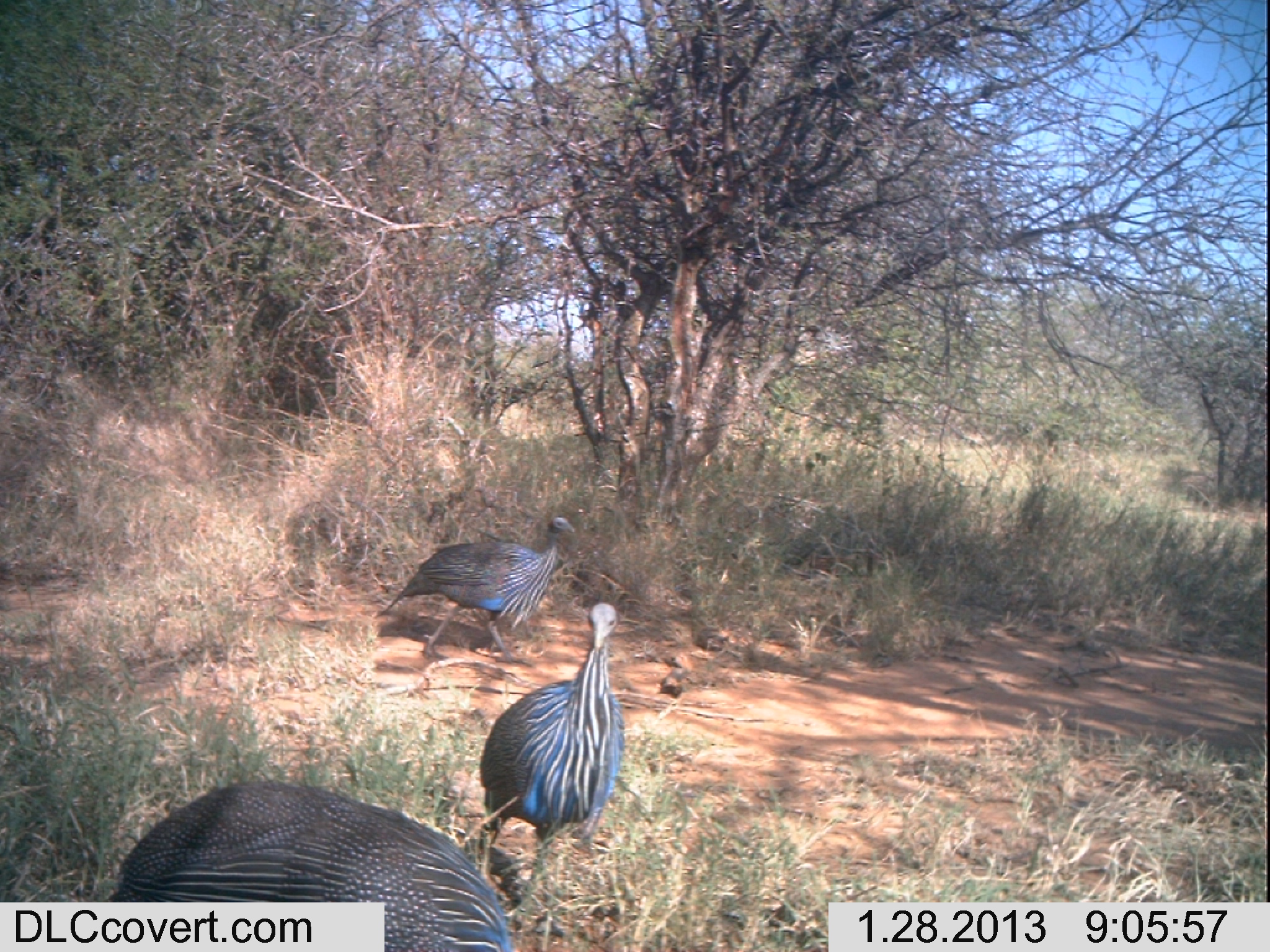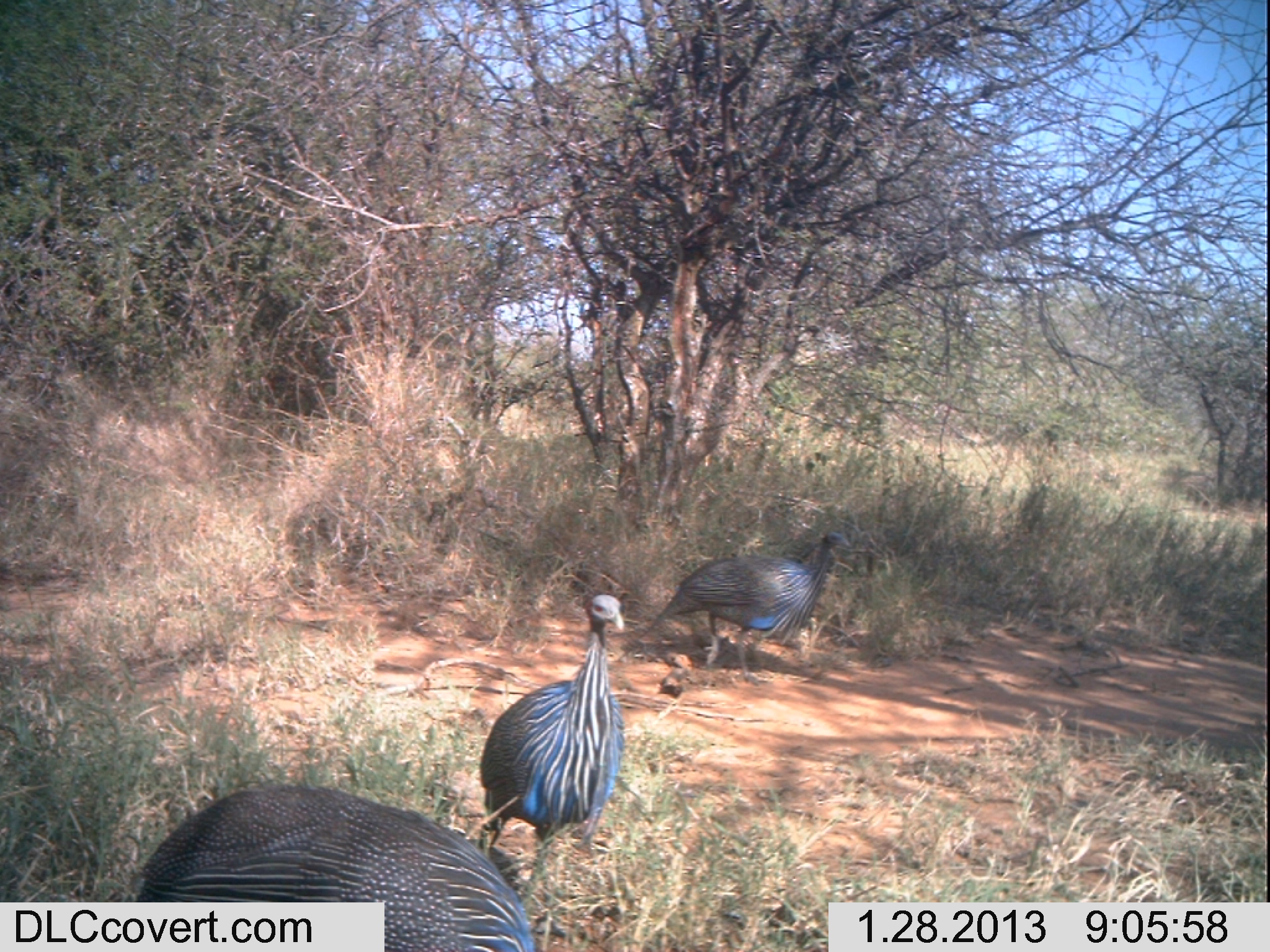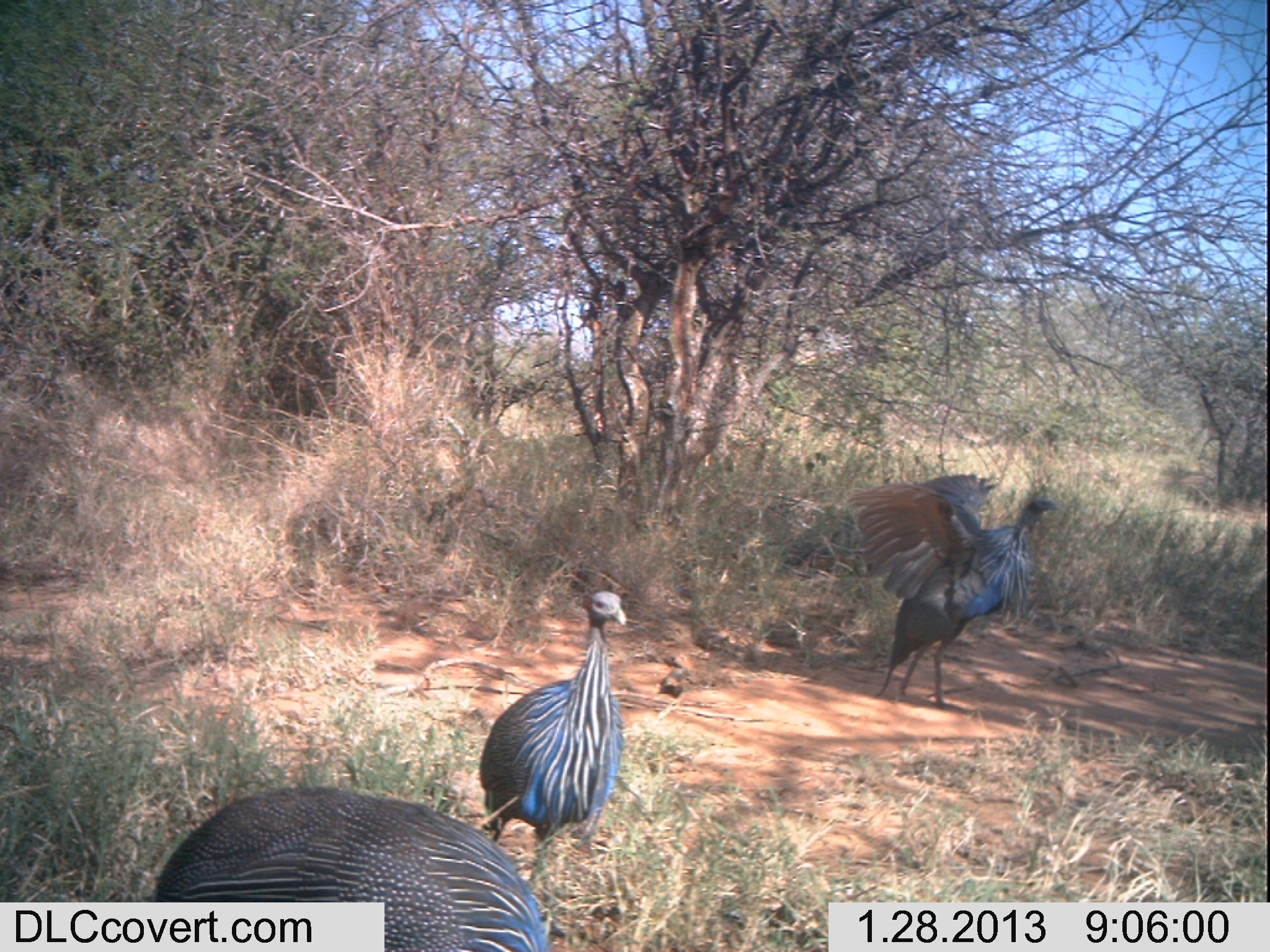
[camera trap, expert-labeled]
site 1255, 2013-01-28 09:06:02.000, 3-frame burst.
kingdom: Animalia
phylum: Chordata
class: Aves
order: Galliformes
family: Numididae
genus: Acryllium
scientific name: Acryllium vulturinum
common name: vulturine guineafowl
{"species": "Acryllium vulturinum (vulturine guineafowl)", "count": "3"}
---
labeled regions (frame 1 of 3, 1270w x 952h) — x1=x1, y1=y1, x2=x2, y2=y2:
acryllium vulturinum: x1=107, y1=771, x2=513, y2=942; x1=481, y1=600, x2=625, y2=914; x1=378, y1=513, x2=577, y2=666